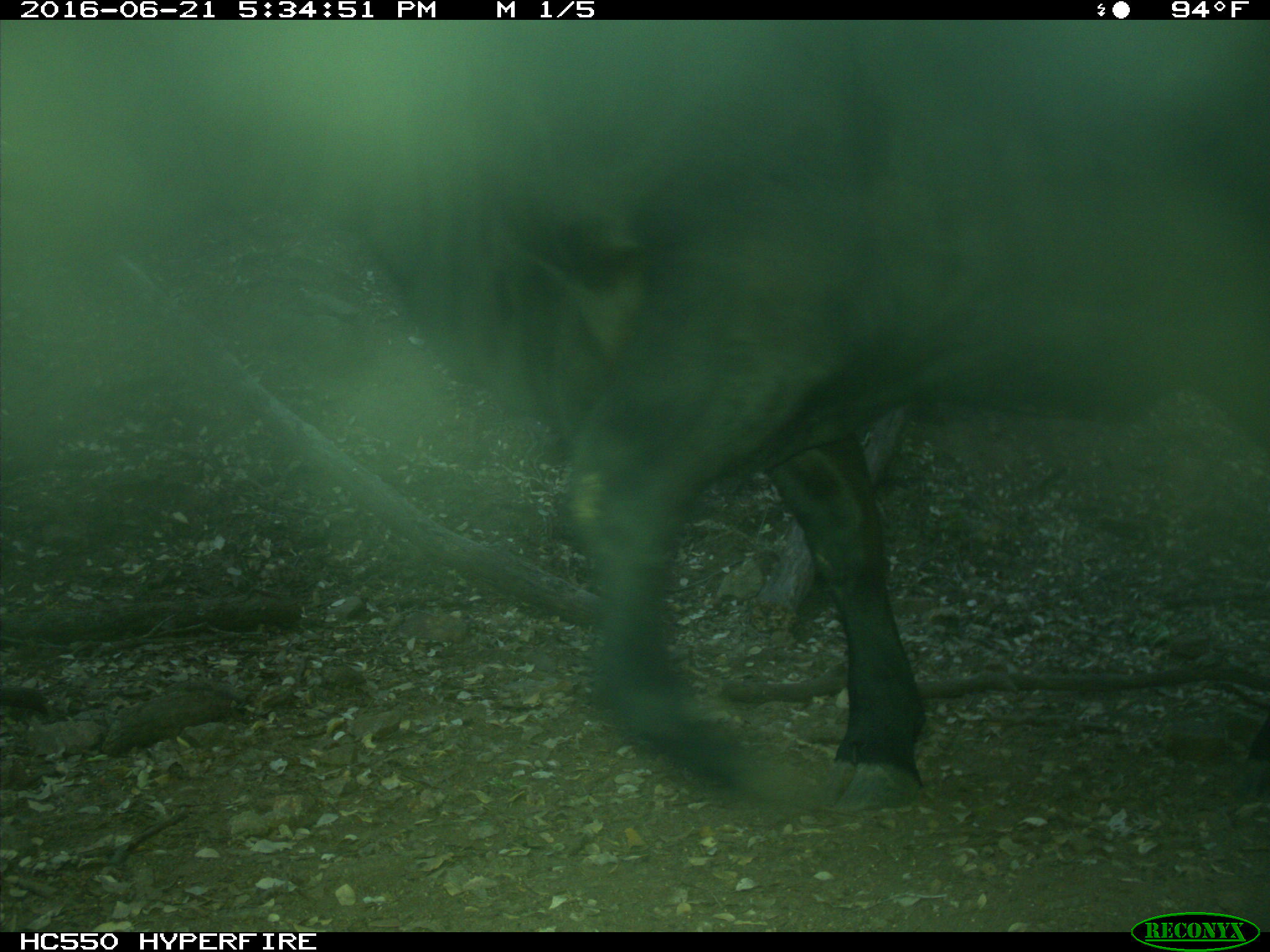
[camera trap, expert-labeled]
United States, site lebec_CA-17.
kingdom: Animalia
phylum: Chordata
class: Mammalia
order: Artiodactyla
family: Bovidae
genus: Bos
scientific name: Bos taurus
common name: domestic cow